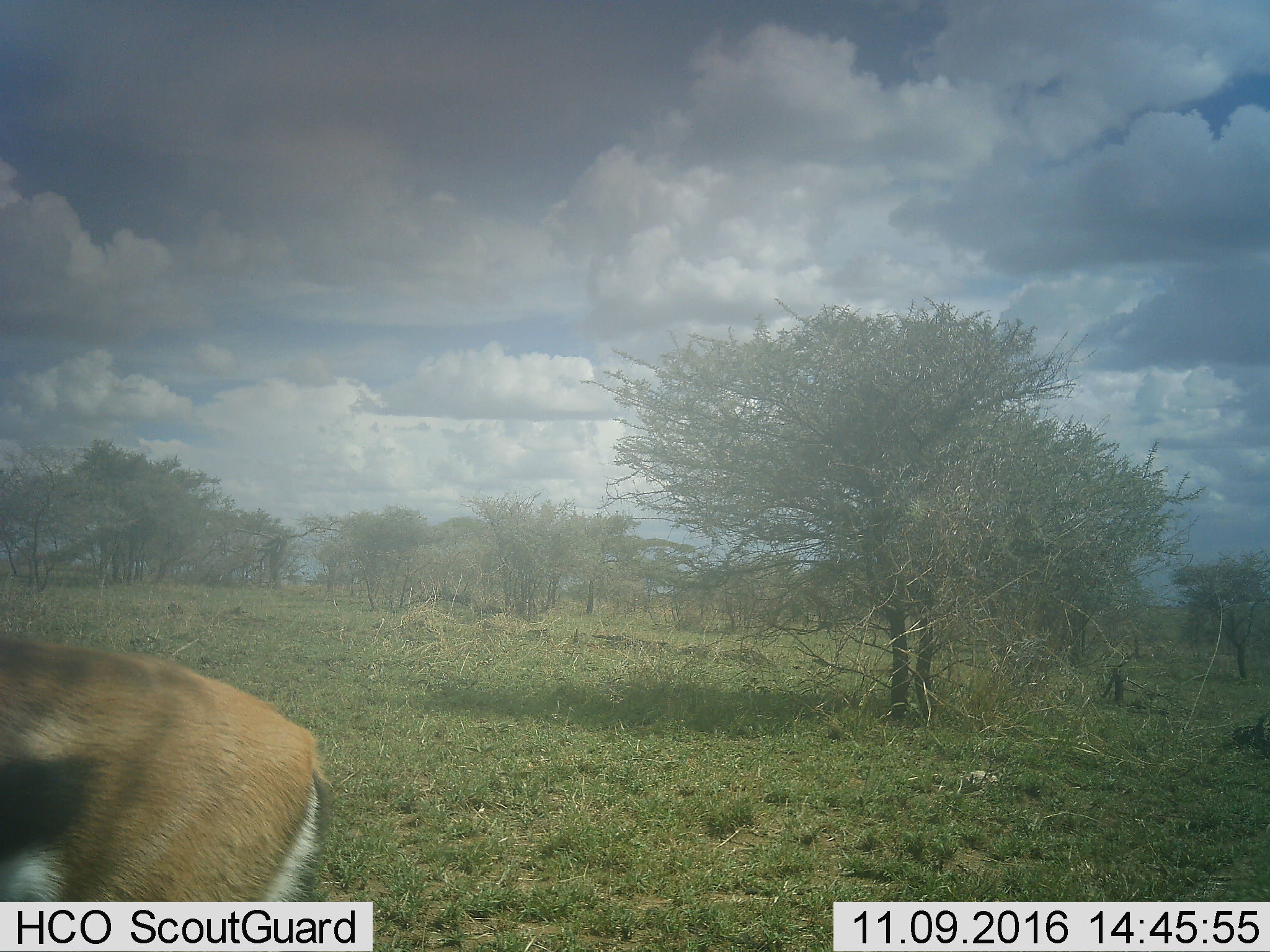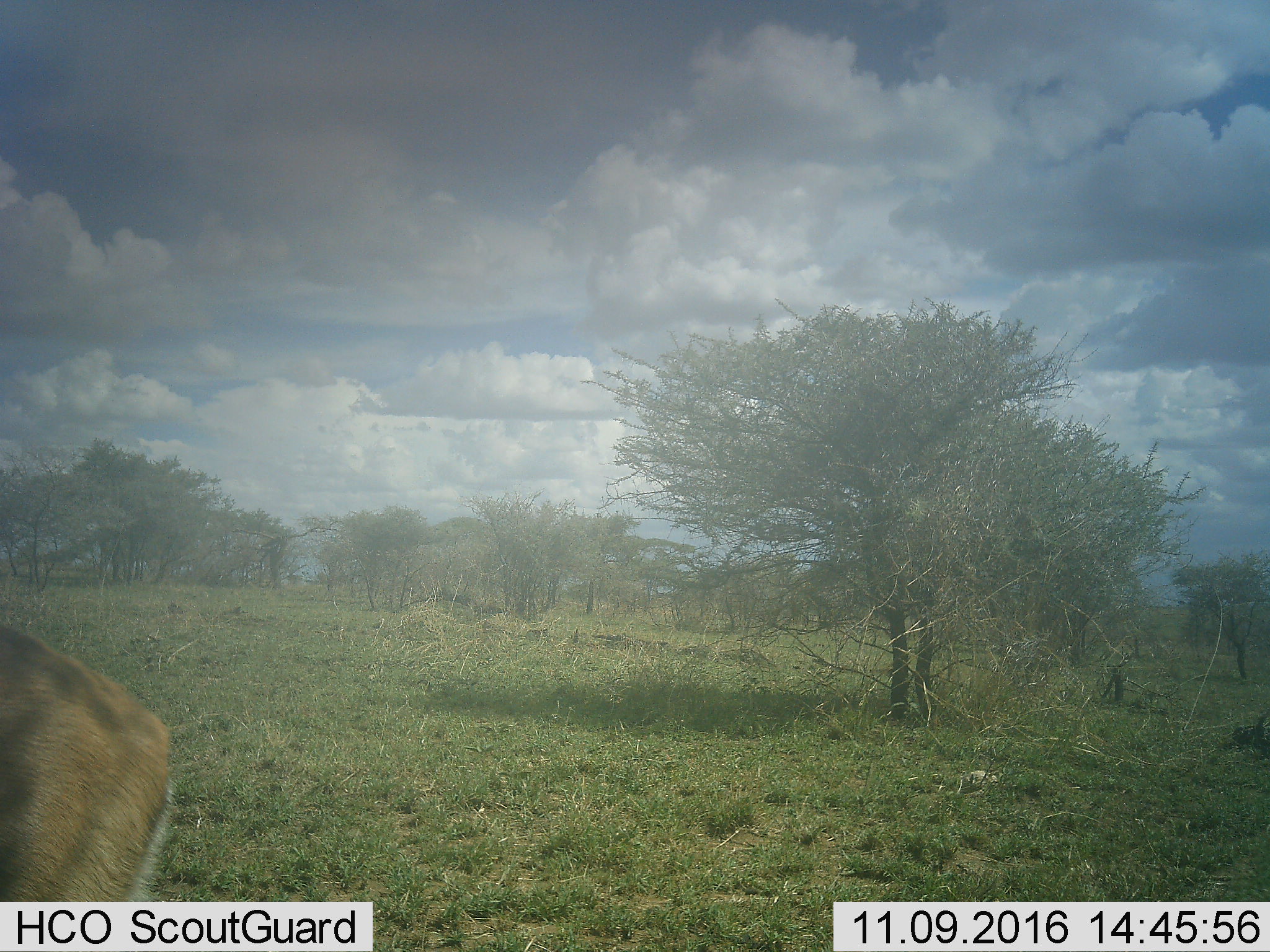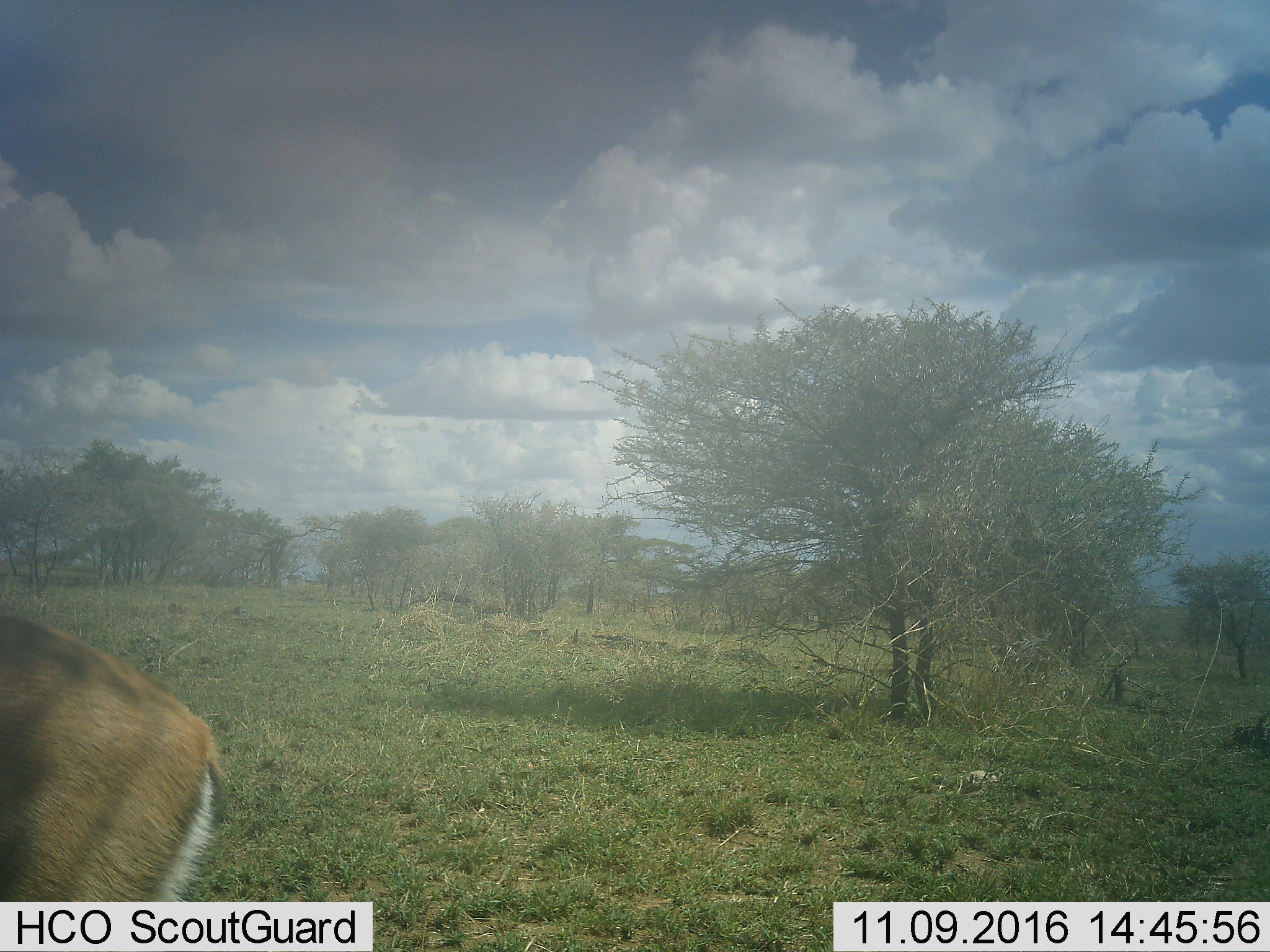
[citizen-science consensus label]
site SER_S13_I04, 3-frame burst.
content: unidentified animal